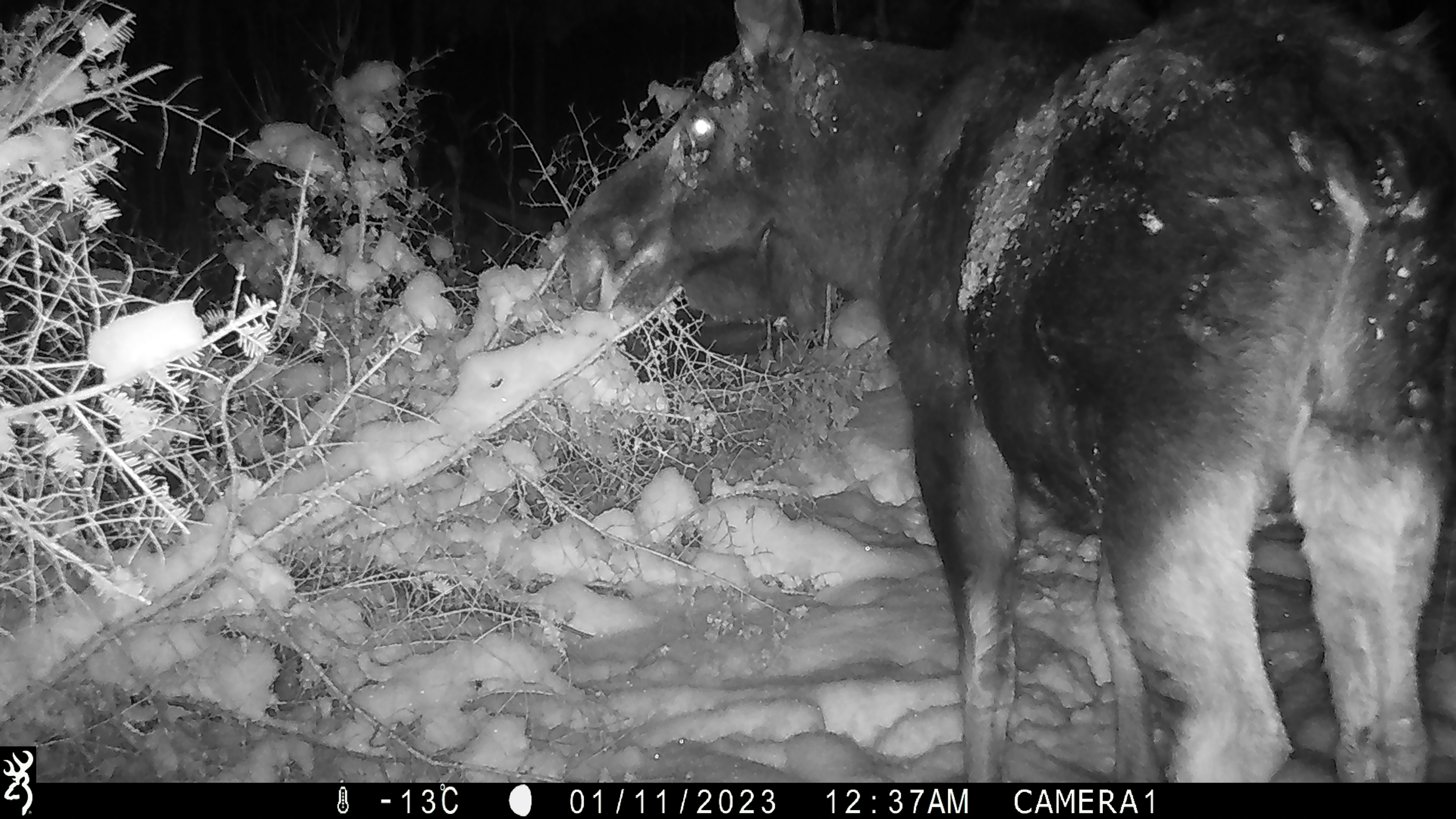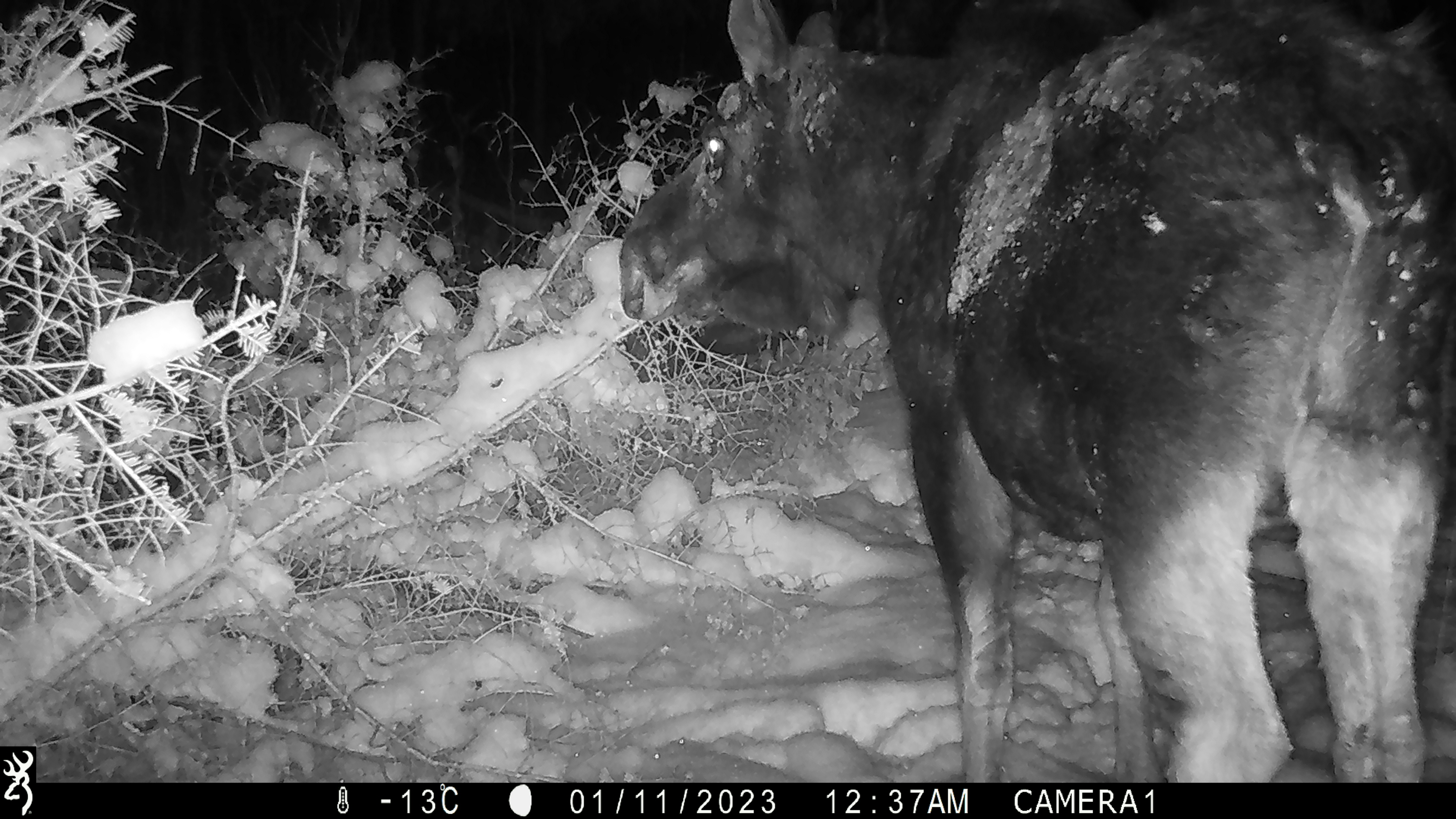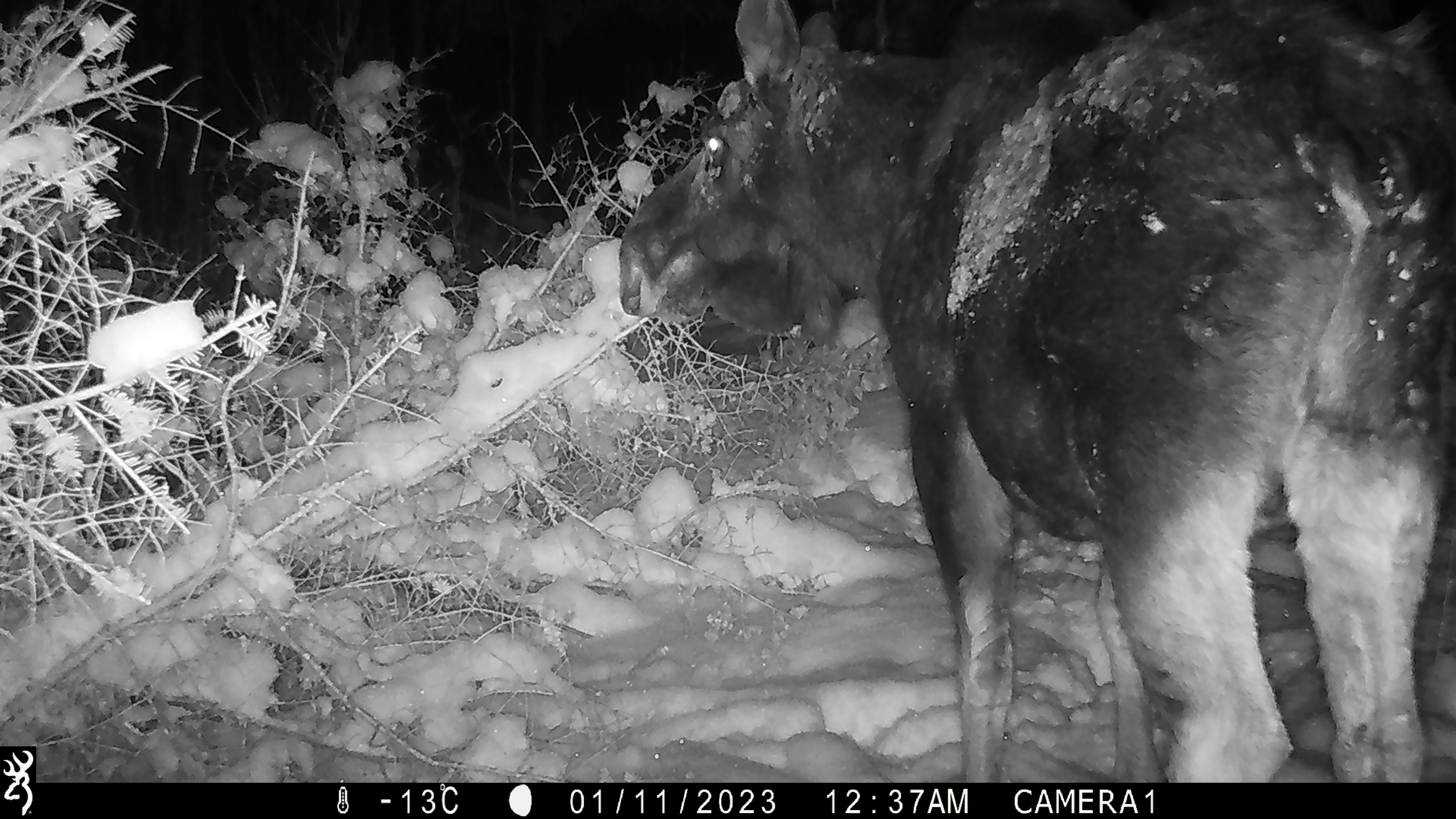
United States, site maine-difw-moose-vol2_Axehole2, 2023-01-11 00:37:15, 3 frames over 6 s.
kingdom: Animalia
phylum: Chordata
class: Mammalia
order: Artiodactyla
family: Cervidae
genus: Alces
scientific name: Alces alces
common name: moose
Moose (Alces alces).